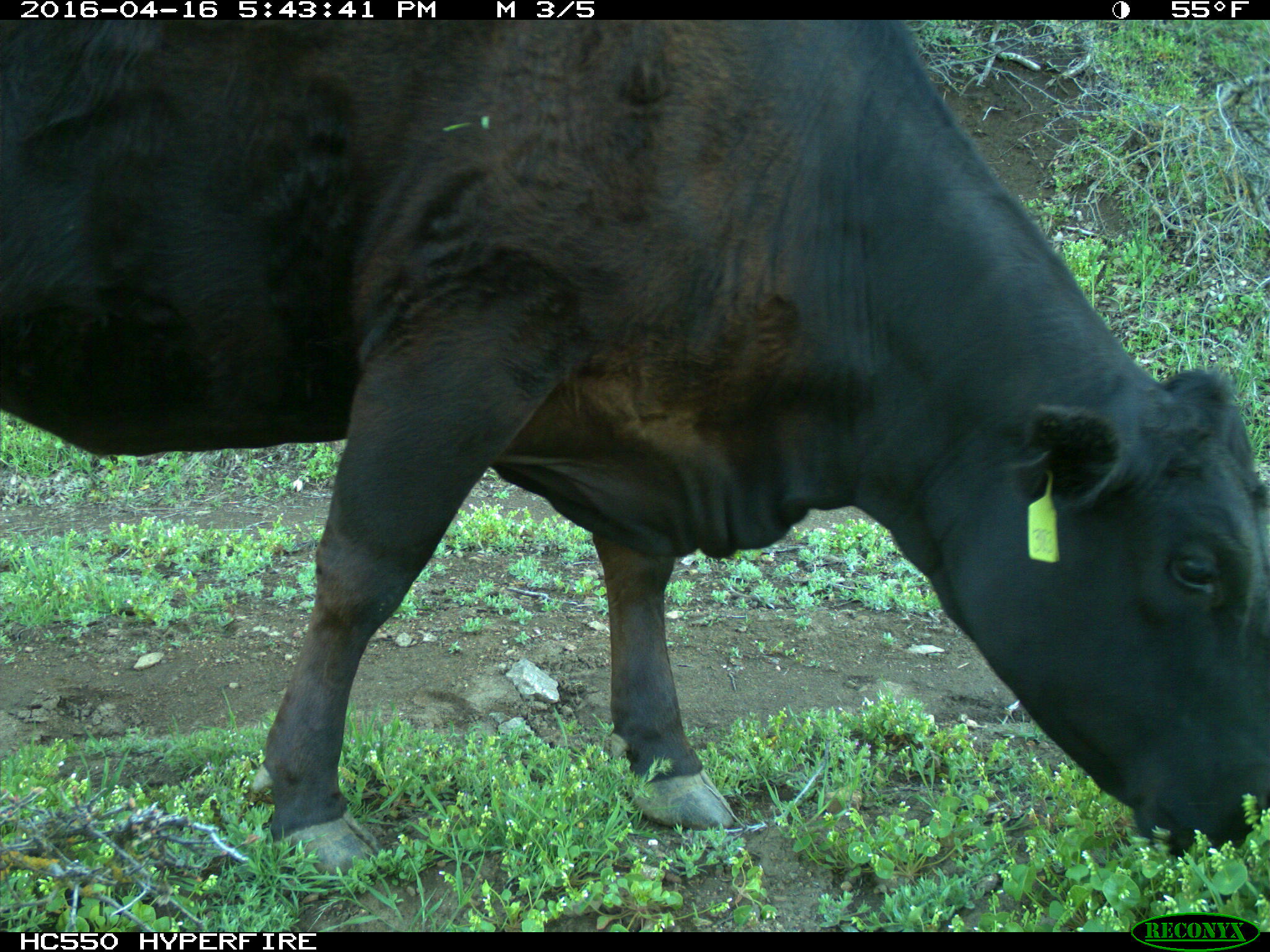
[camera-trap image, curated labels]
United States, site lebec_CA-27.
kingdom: Animalia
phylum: Chordata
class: Mammalia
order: Artiodactyla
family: Bovidae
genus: Bos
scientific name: Bos taurus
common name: domestic cow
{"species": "Bos taurus (domestic cow)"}